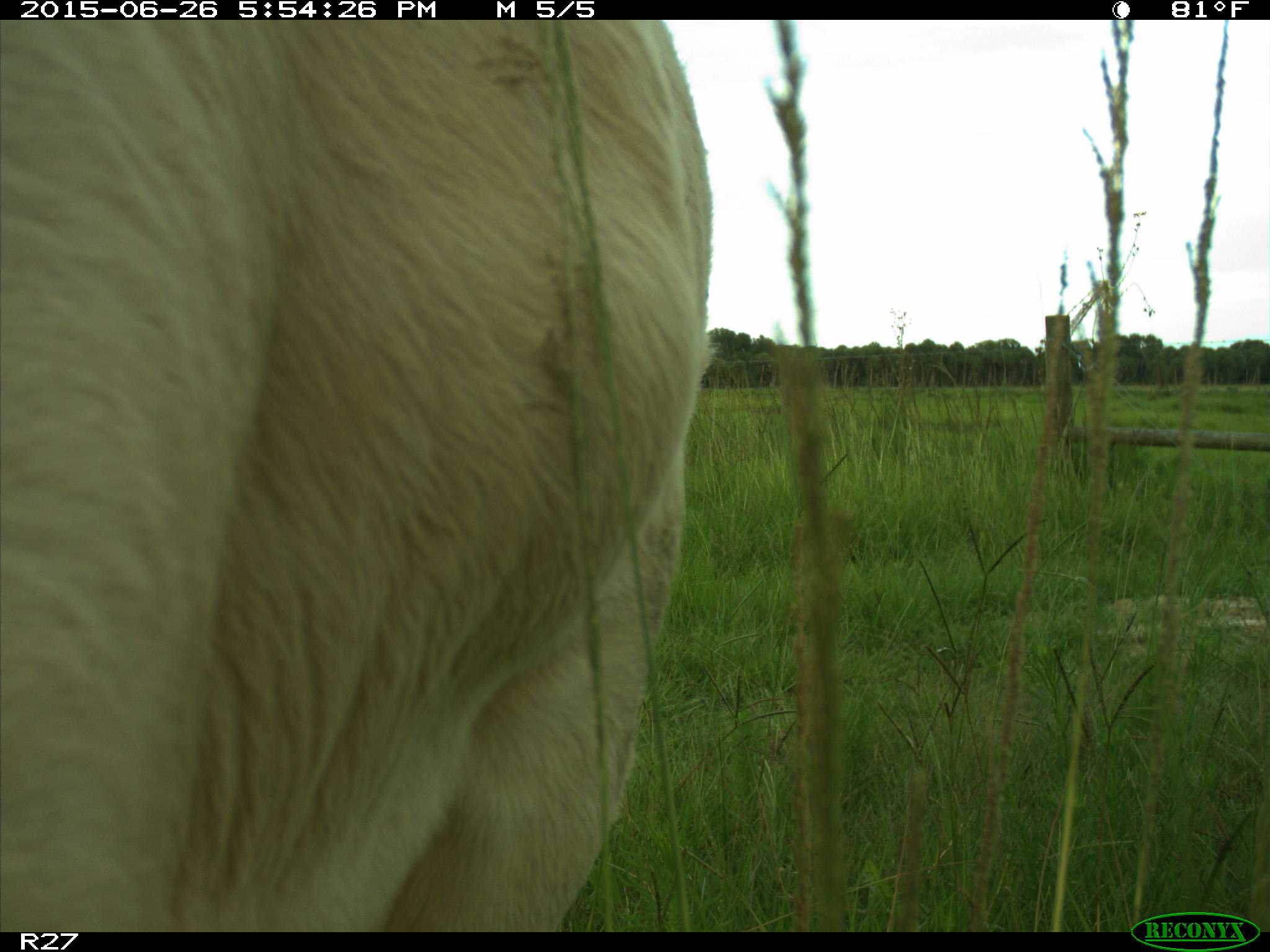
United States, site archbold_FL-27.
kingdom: Animalia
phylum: Chordata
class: Mammalia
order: Artiodactyla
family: Bovidae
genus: Bos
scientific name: Bos taurus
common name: domestic cow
Bos taurus (domestic cow).